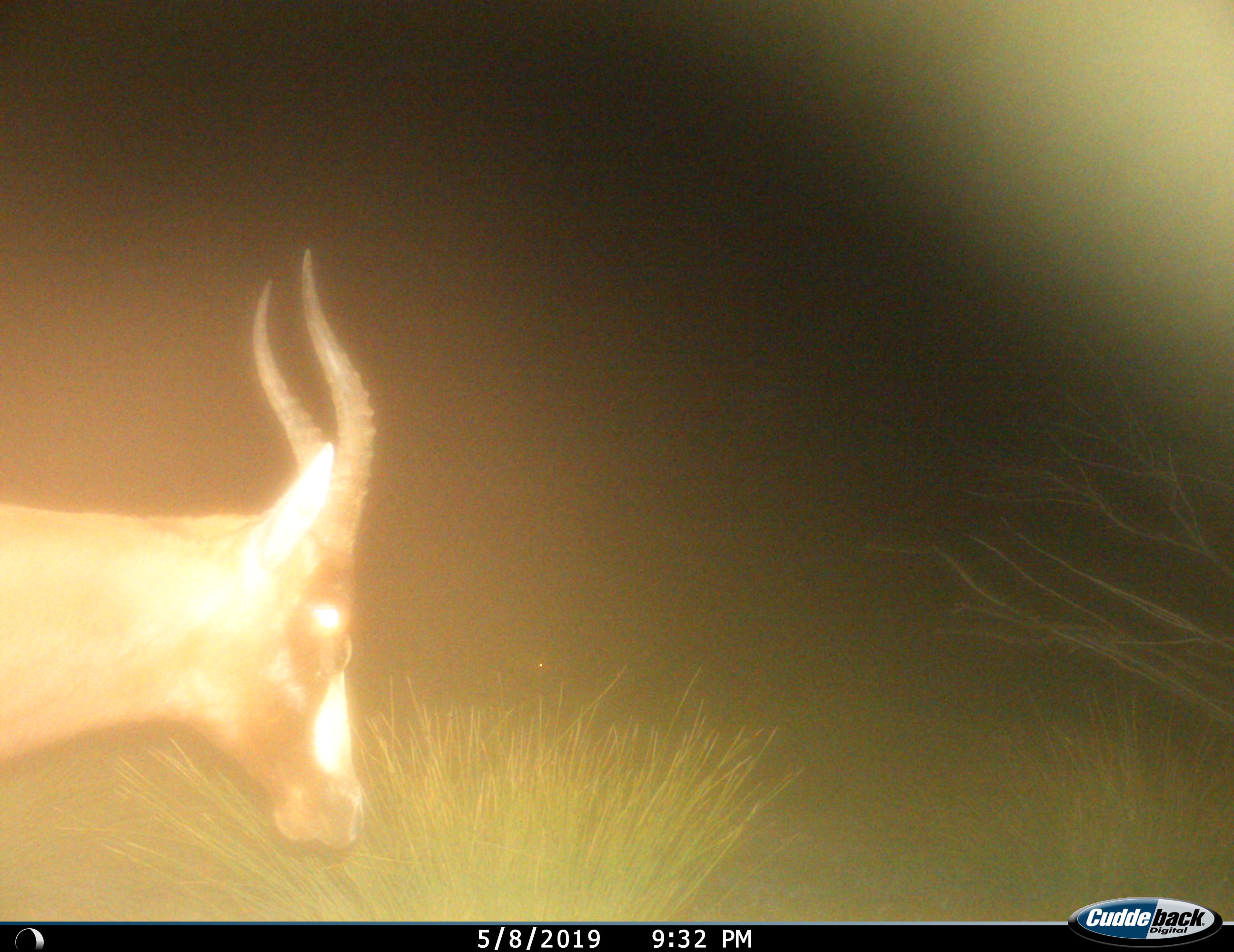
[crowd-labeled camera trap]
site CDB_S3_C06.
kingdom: Animalia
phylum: Chordata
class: Mammalia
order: Artiodactyla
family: Bovidae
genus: Damaliscus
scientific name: Damaliscus pygargus phillipsi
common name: blesbok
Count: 1.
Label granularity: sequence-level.